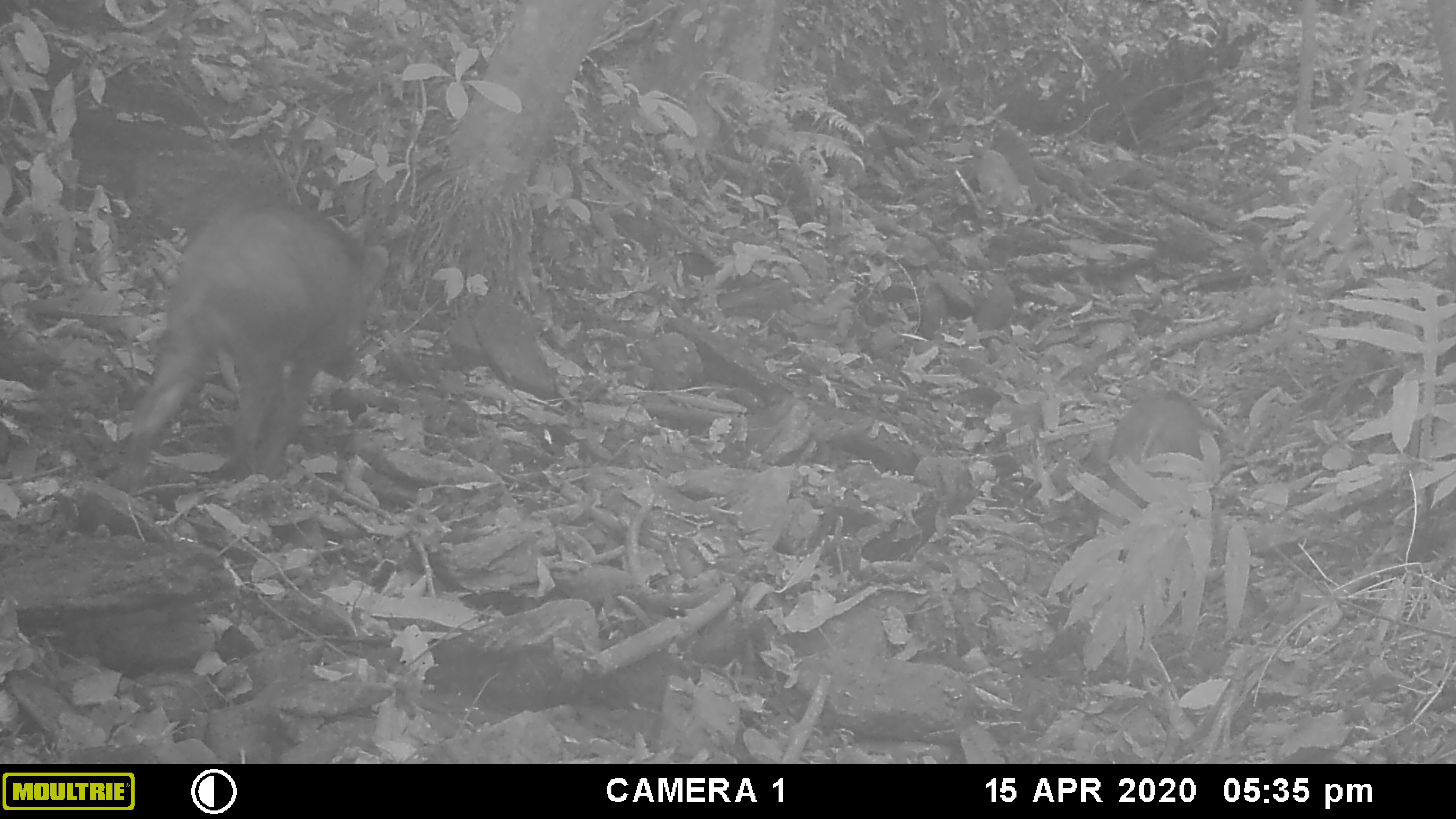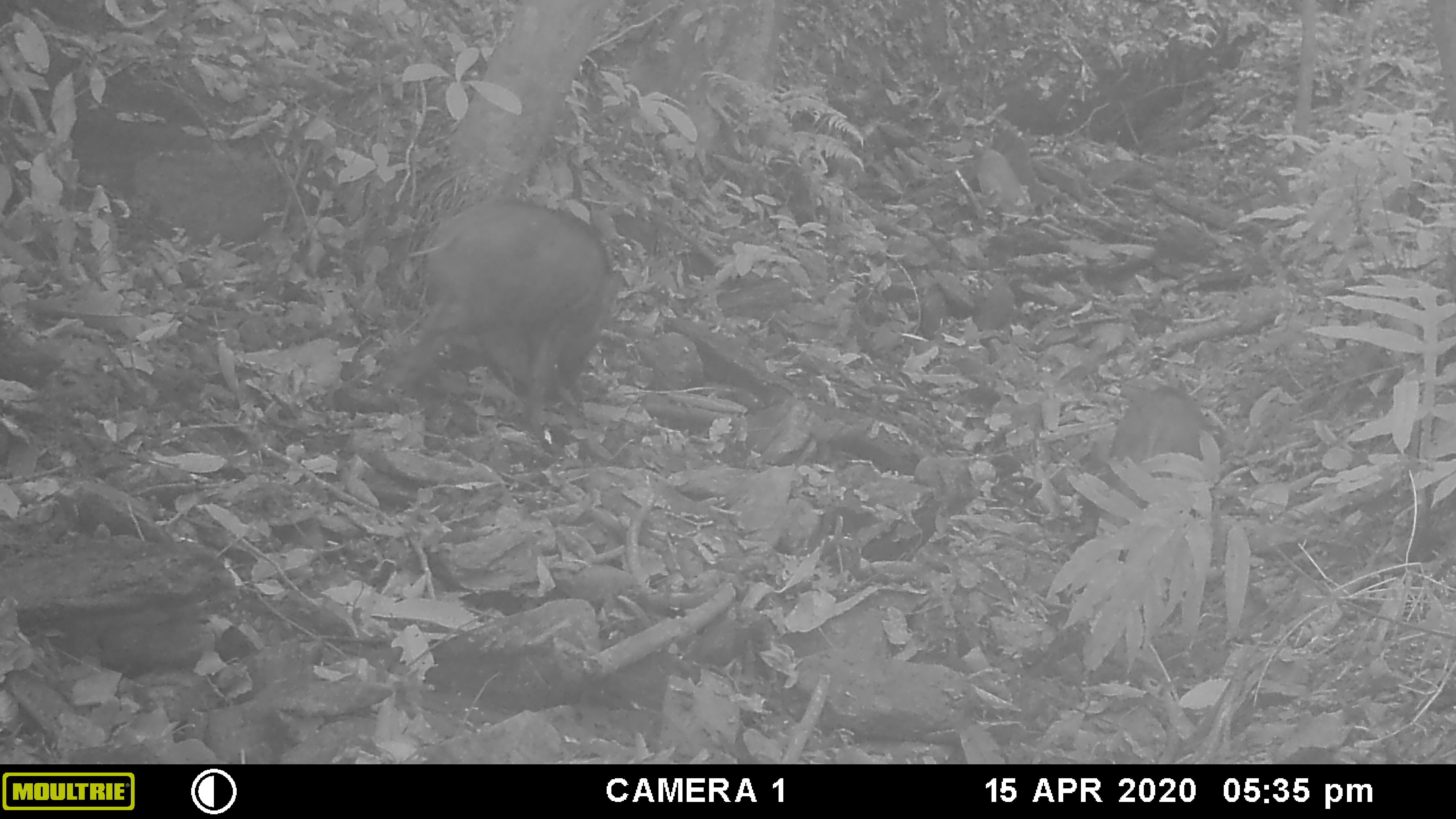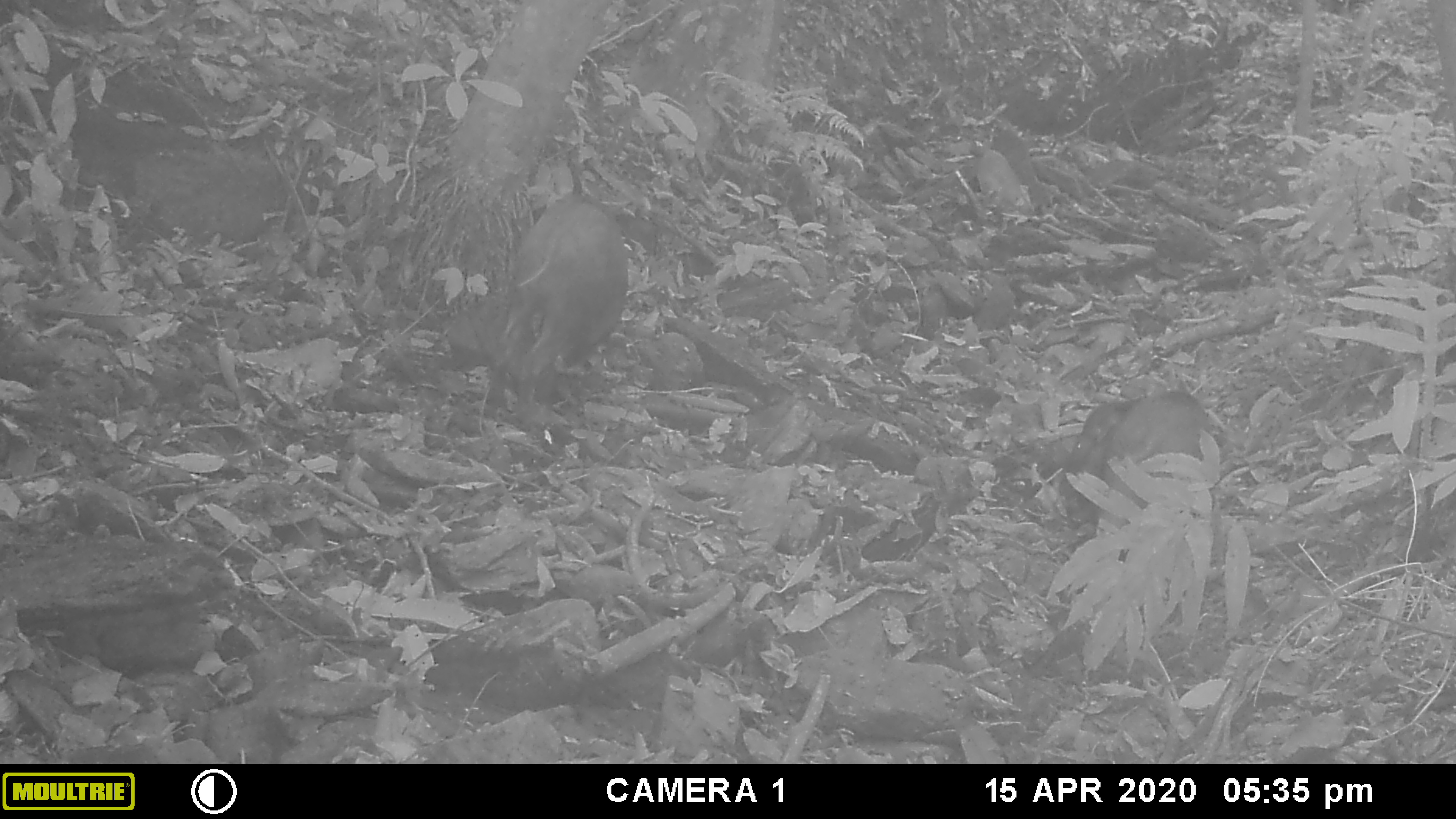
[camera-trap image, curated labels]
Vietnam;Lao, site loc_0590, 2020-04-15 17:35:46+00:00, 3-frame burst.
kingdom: Animalia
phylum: Chordata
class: Mammalia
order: Artiodactyla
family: Suidae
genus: Sus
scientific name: Sus scrofa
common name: eurasian wild pig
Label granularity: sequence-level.